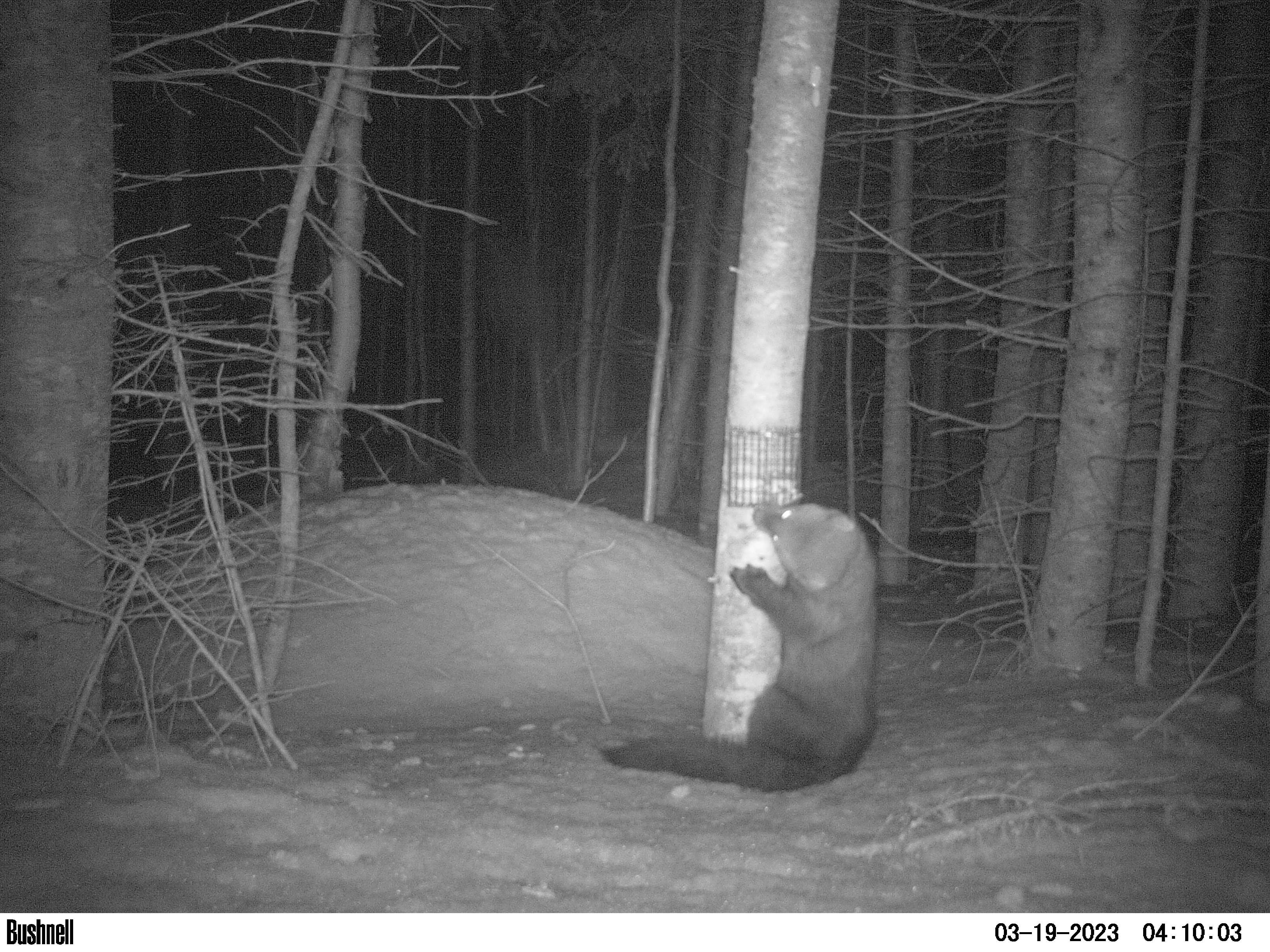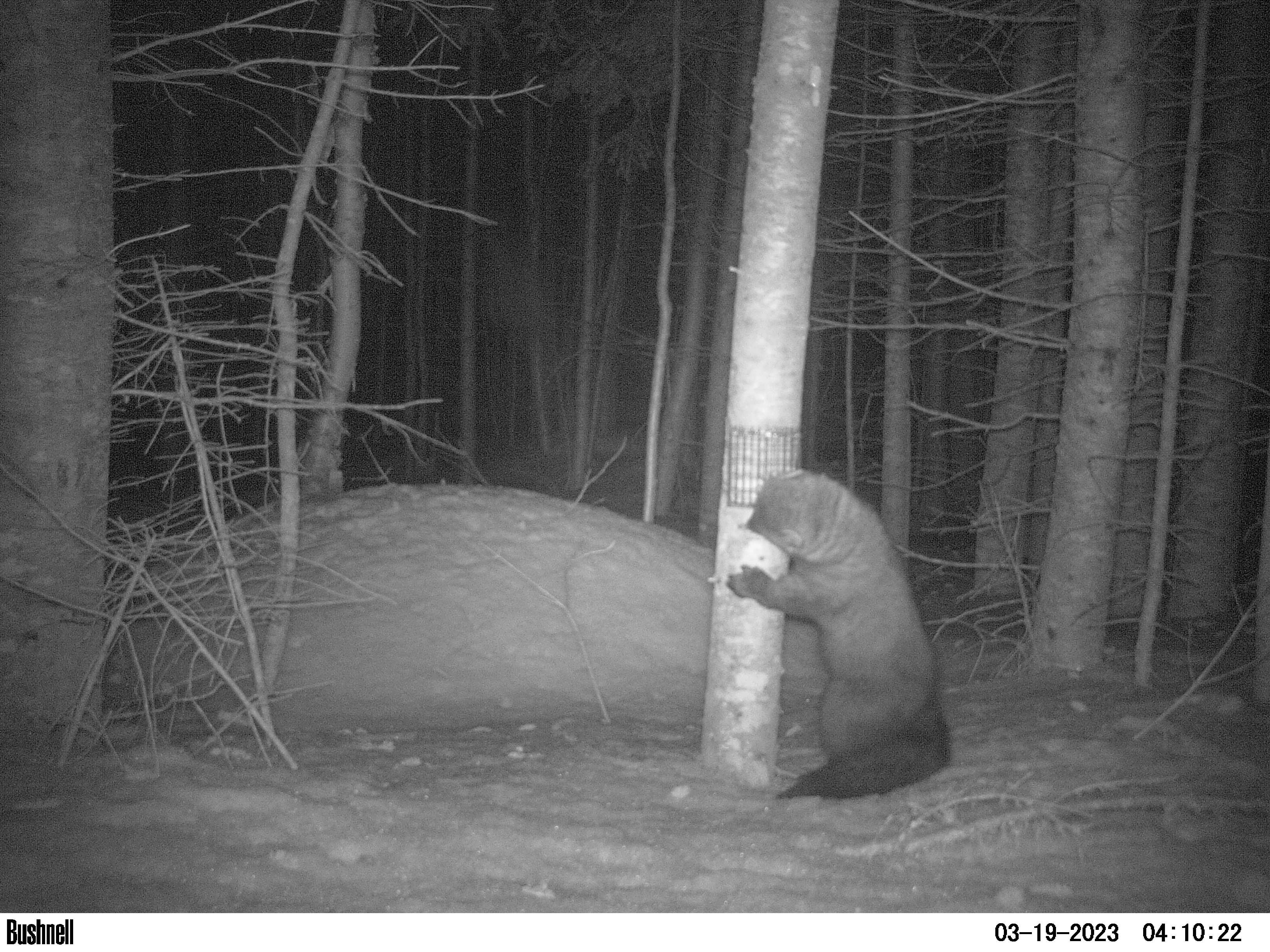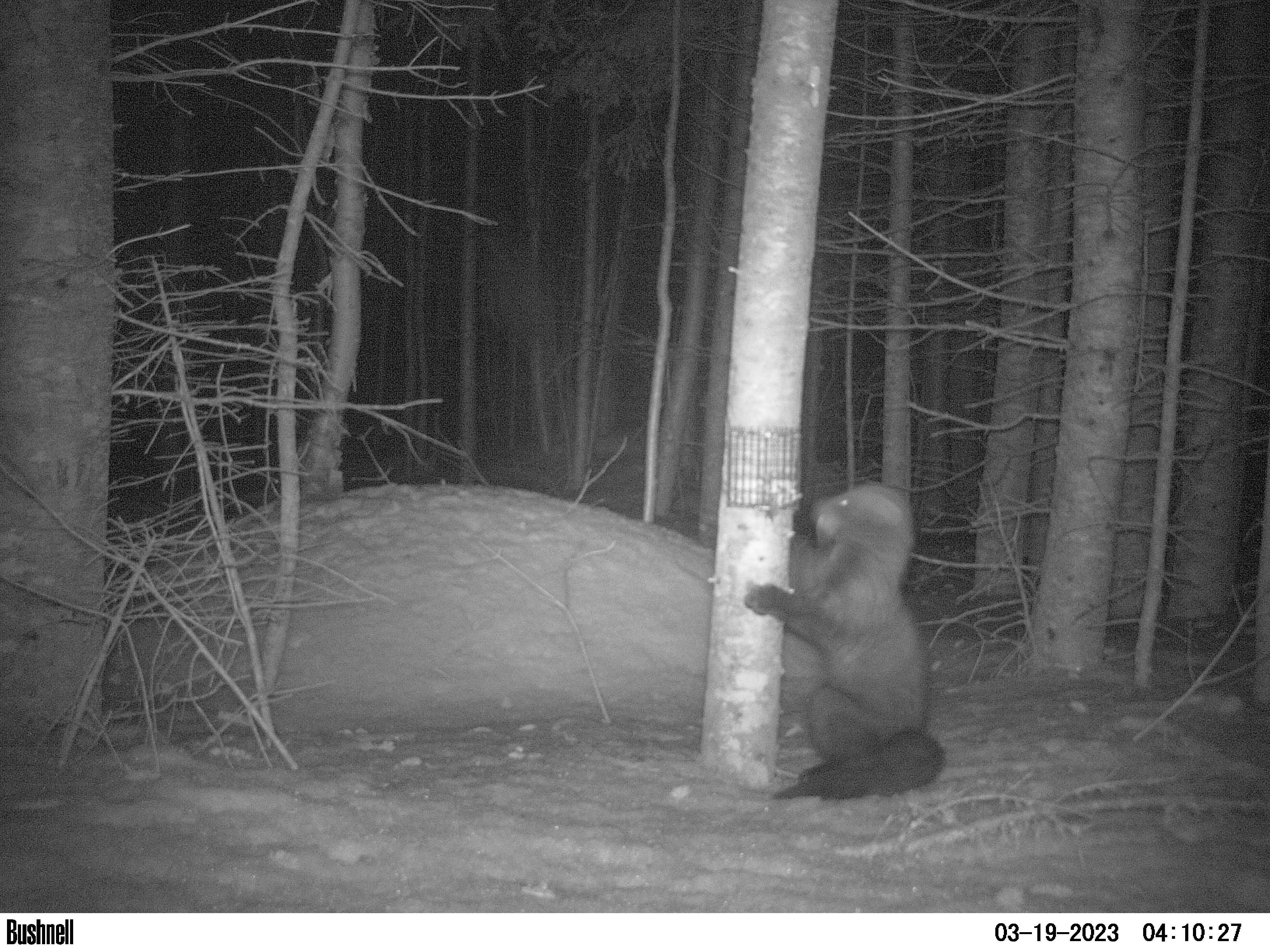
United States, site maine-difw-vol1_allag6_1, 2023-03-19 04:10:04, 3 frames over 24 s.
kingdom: Animalia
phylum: Chordata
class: Mammalia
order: Carnivora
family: Mustelidae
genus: Pekania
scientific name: Pekania pennanti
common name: fisher